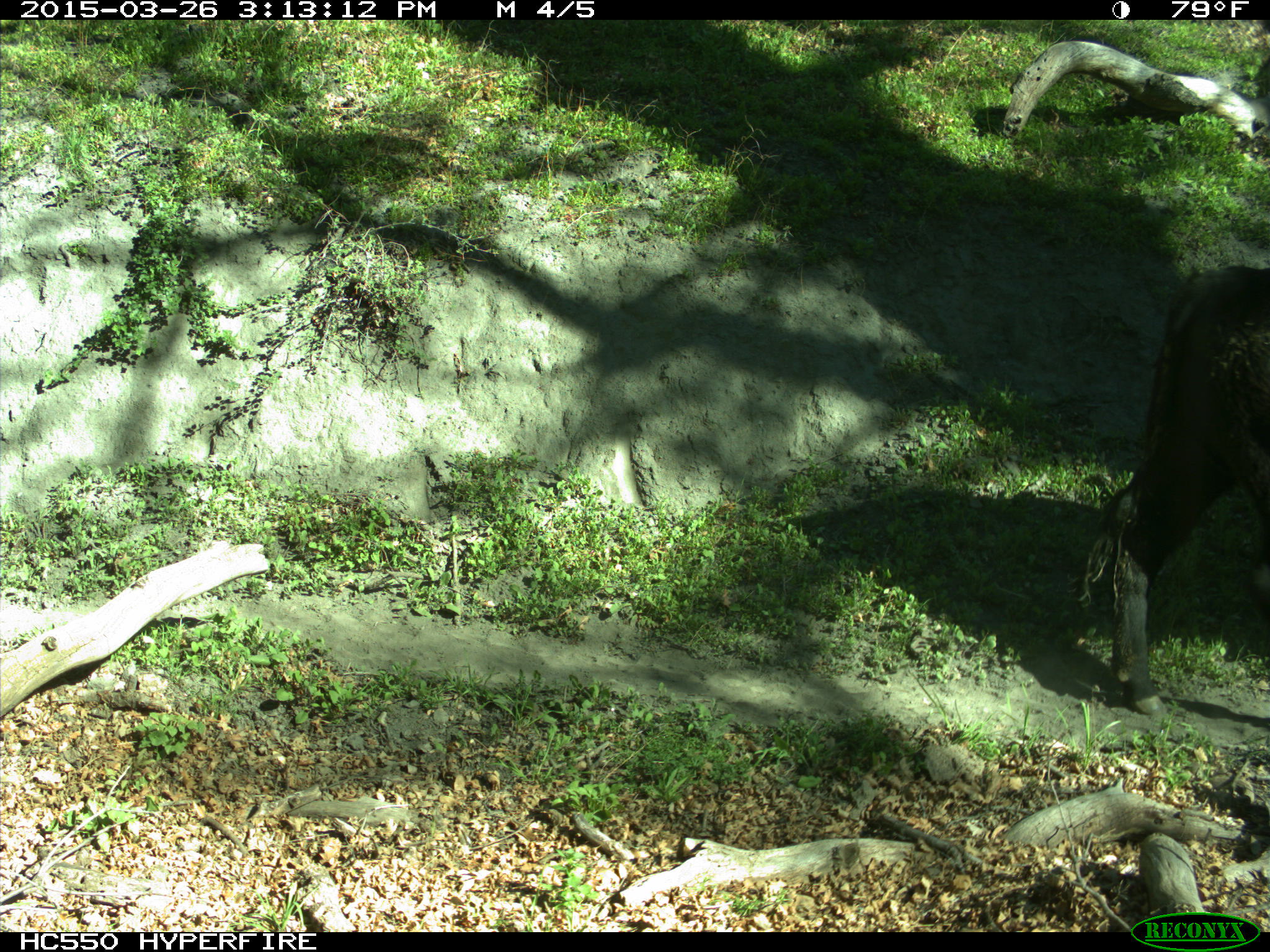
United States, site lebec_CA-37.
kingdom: Animalia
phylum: Chordata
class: Mammalia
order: Artiodactyla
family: Bovidae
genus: Bos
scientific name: Bos taurus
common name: domestic cow